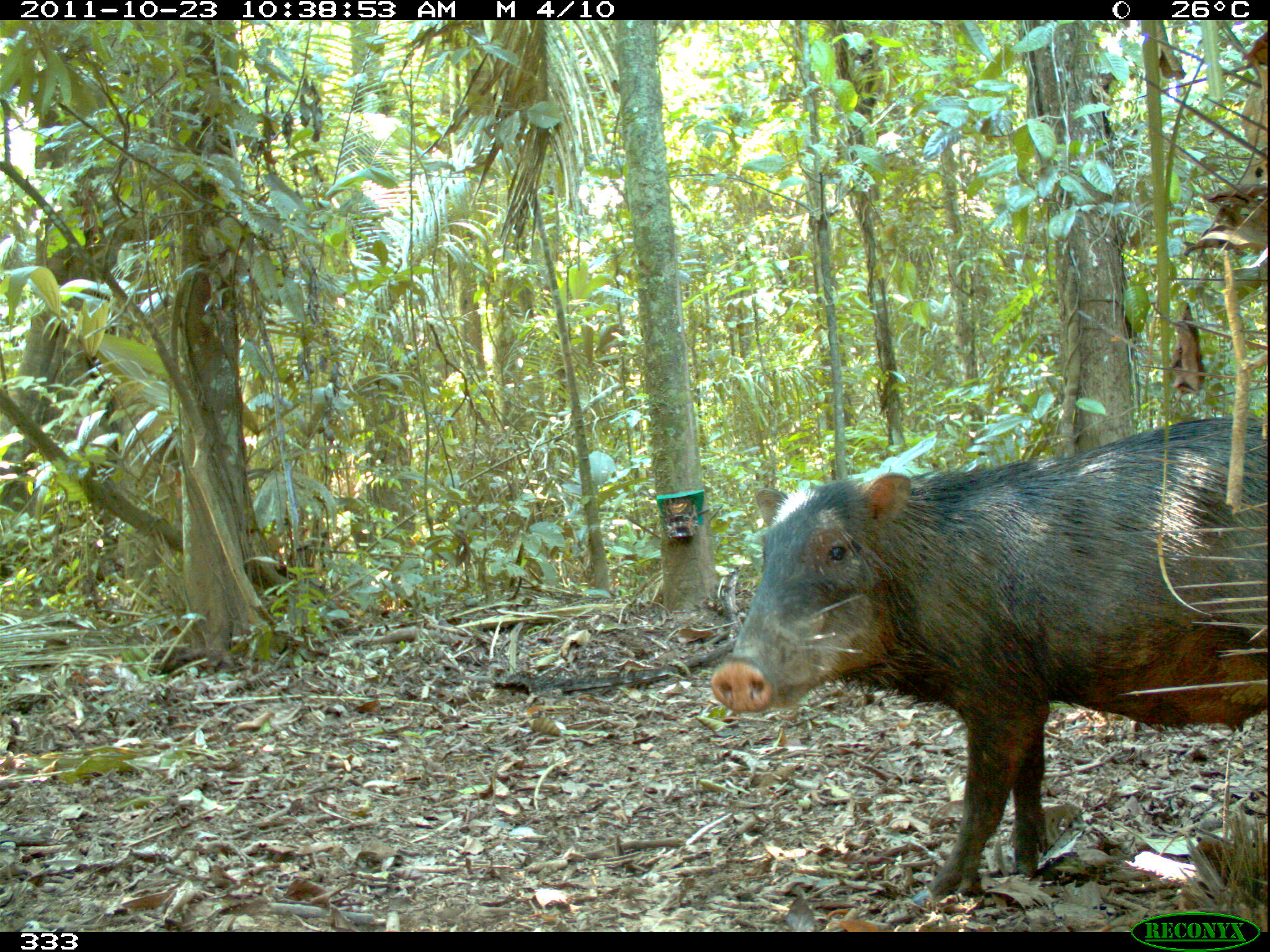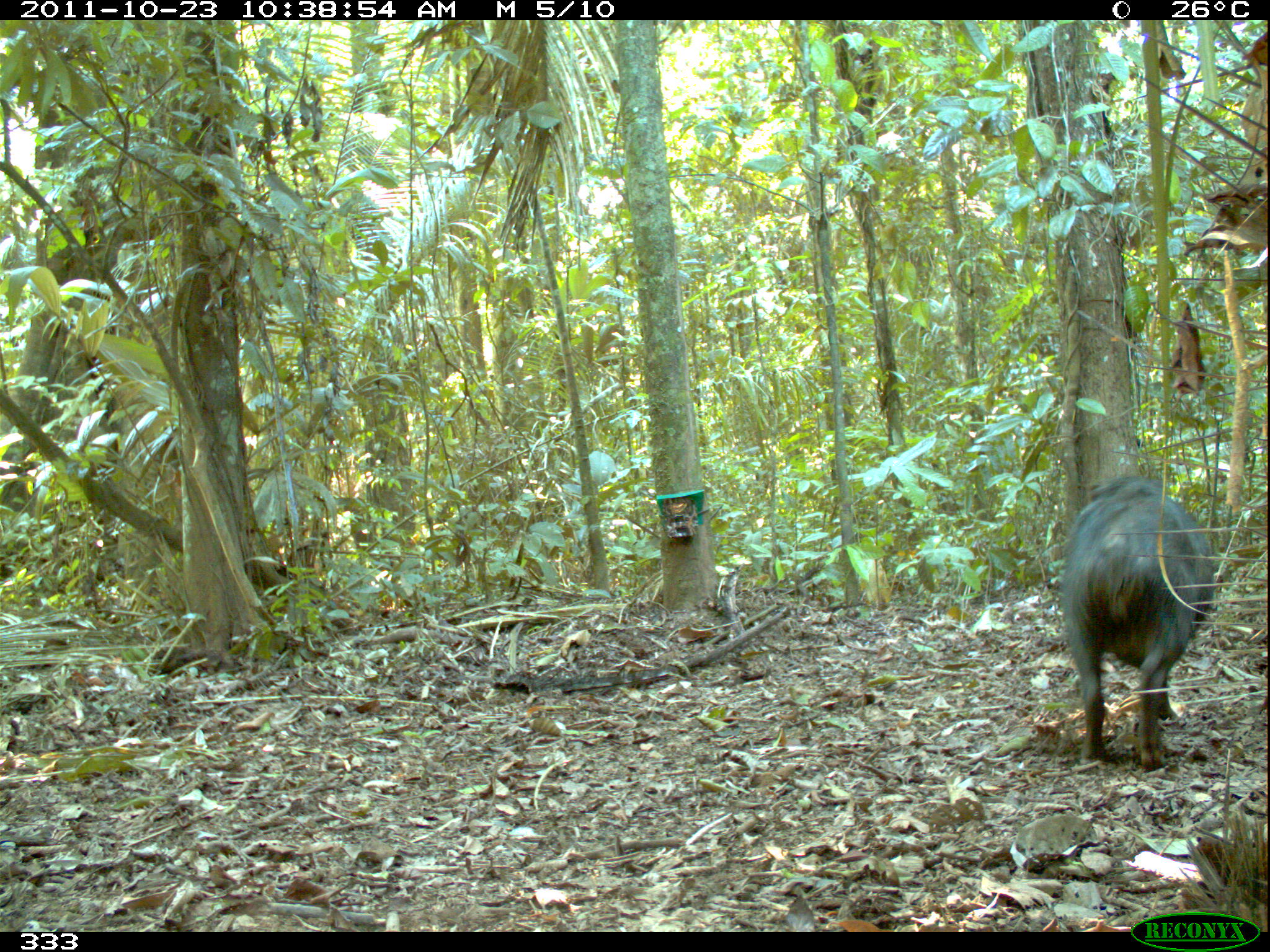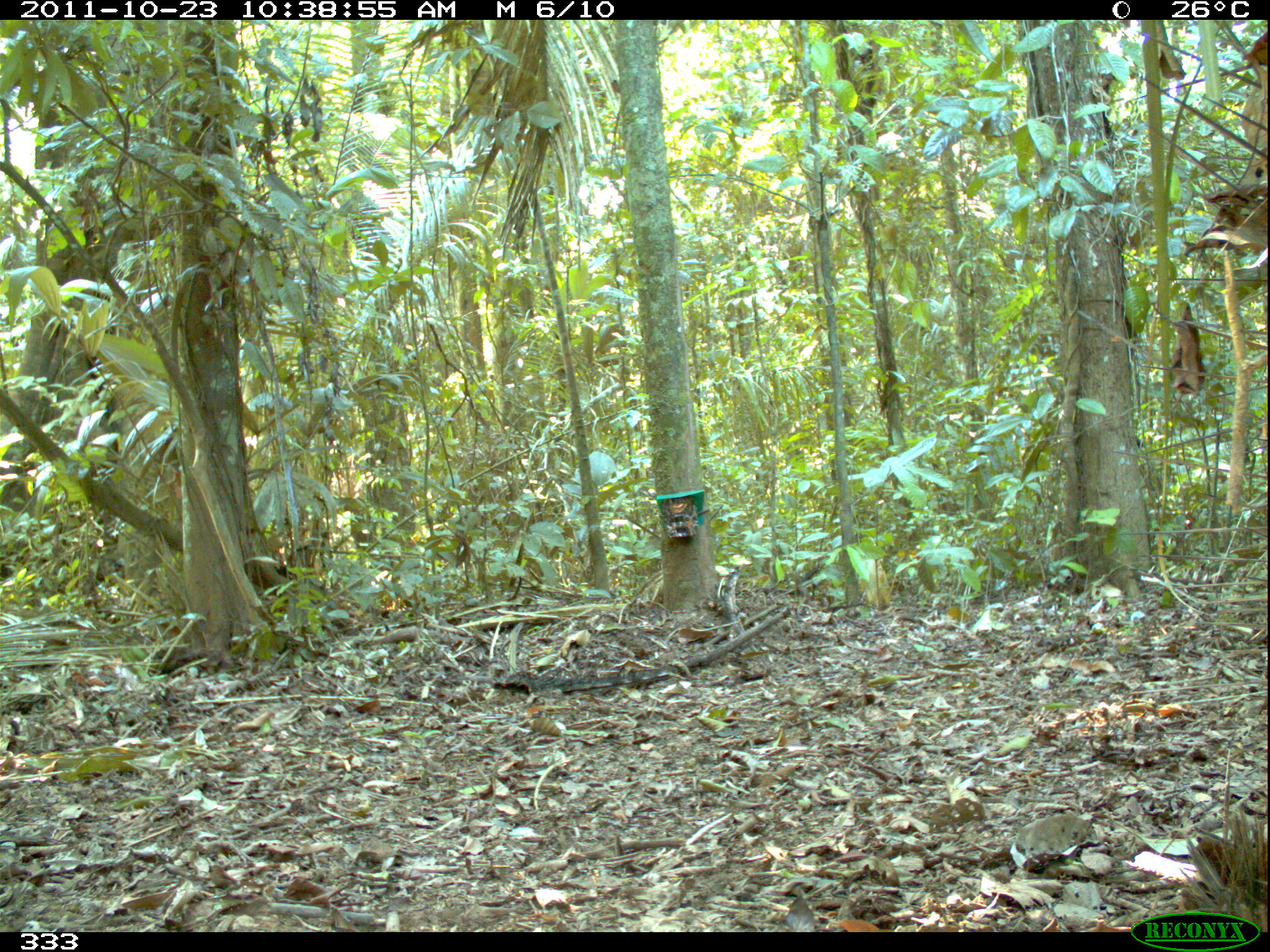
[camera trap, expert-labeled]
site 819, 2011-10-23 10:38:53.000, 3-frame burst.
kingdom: Animalia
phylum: Chordata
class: Mammalia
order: Artiodactyla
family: Tayassuidae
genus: Tayassu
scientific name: Tayassu pecari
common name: white-lipped peccary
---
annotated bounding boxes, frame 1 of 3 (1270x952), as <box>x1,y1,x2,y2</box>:
tayassu pecari: <box>709,416,1269,906</box>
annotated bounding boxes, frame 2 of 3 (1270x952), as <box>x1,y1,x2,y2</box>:
tayassu pecari: <box>1058,473,1215,774</box>